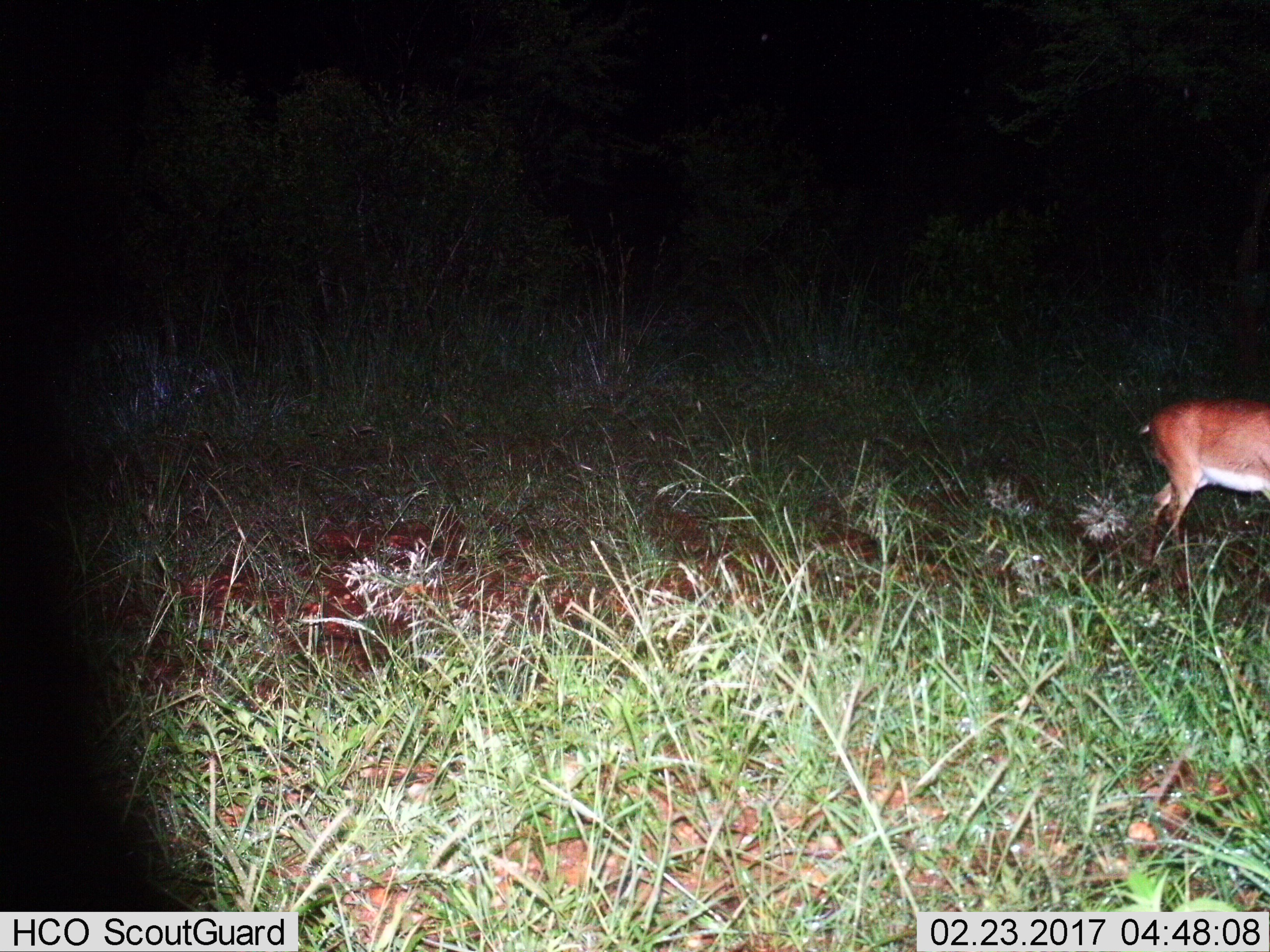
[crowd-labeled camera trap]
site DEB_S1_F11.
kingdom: Animalia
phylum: Chordata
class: Mammalia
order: Artiodactyla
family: Bovidae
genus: Aepyceros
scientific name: Aepyceros melampus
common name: impala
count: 1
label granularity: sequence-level